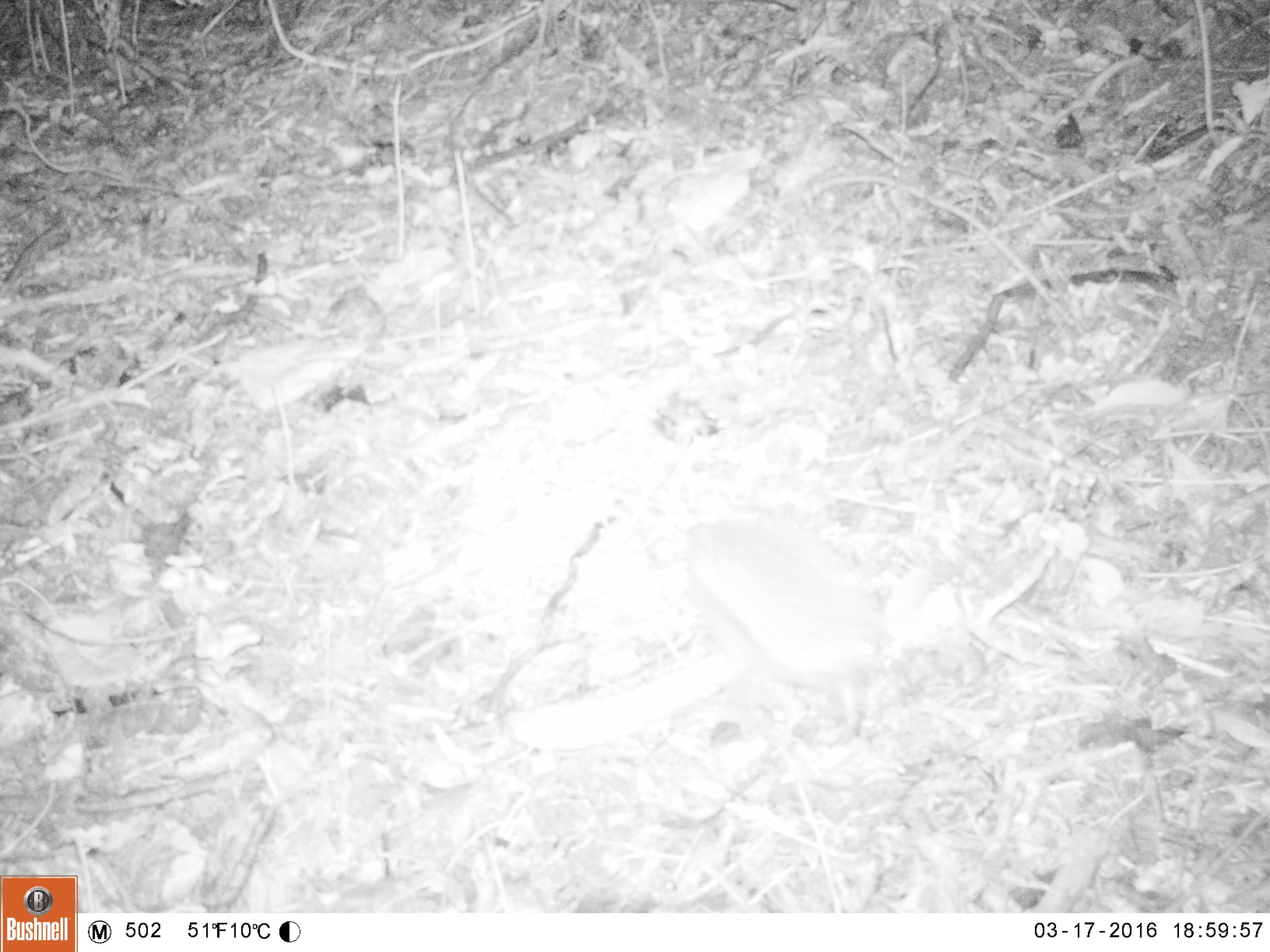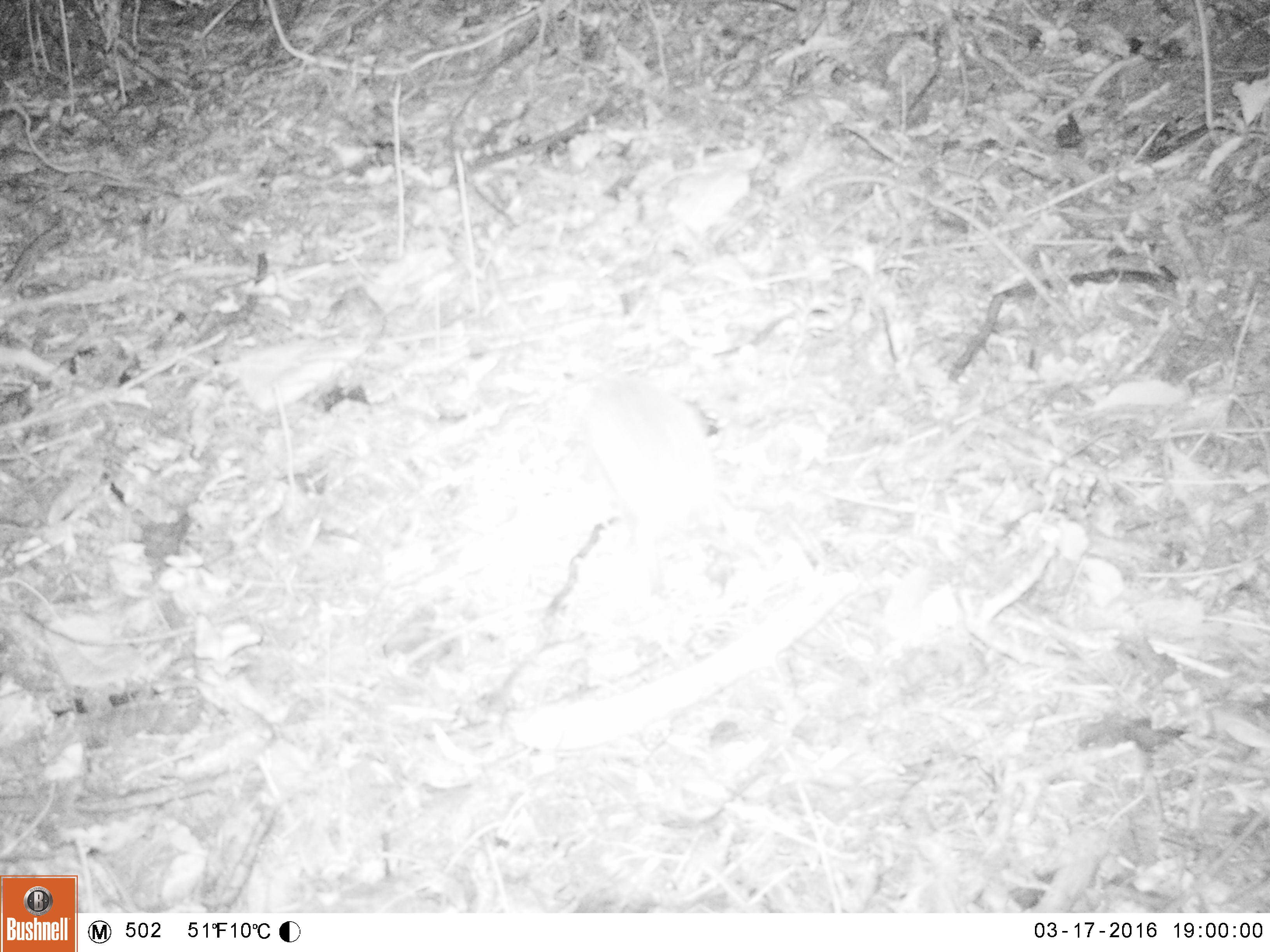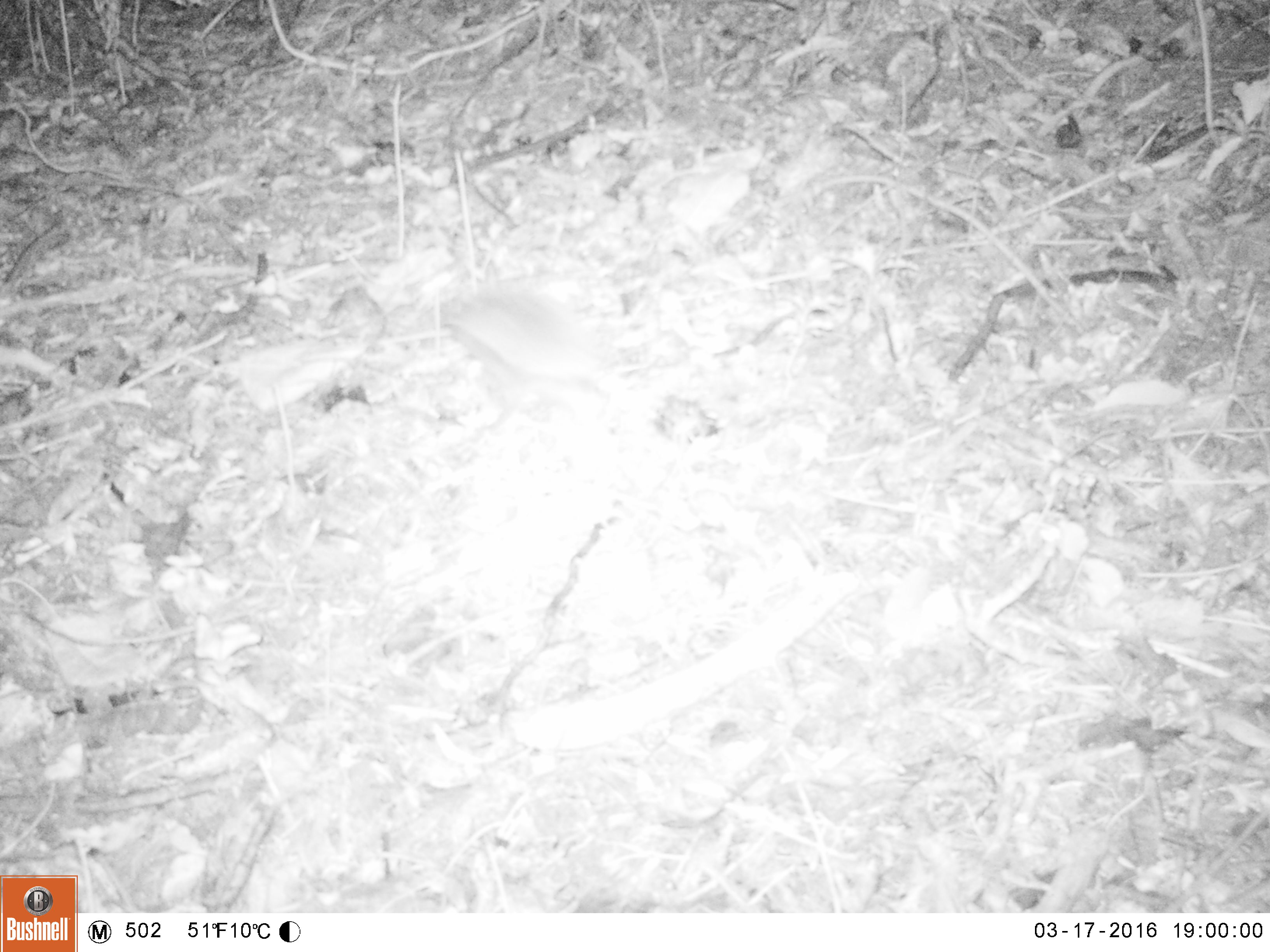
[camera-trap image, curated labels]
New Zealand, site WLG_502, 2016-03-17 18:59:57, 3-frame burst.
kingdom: Animalia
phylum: Chordata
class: Mammalia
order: Eulipotyphla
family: Erinaceidae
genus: Erinaceus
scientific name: Erinaceus europaeus europaeus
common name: european hedgehog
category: hedgehog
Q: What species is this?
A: Hedgehog (european hedgehog) (Erinaceus europaeus europaeus).